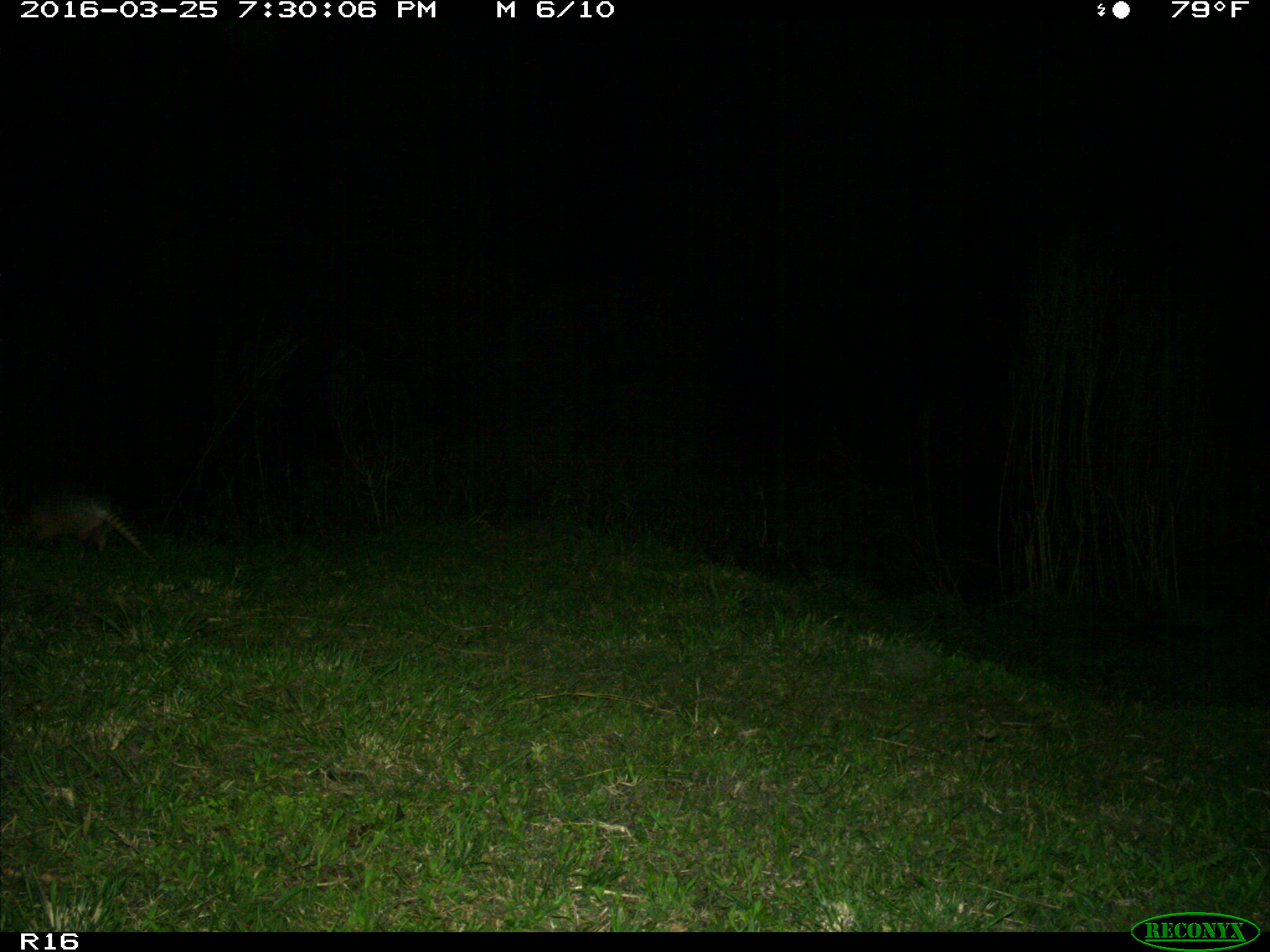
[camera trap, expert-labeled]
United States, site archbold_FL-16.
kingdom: Animalia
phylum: Chordata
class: Mammalia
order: Cingulata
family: Dasypodidae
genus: Dasypus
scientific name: Dasypus novemcinctus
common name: nine-banded armadillo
Dasypus novemcinctus (nine-banded armadillo).